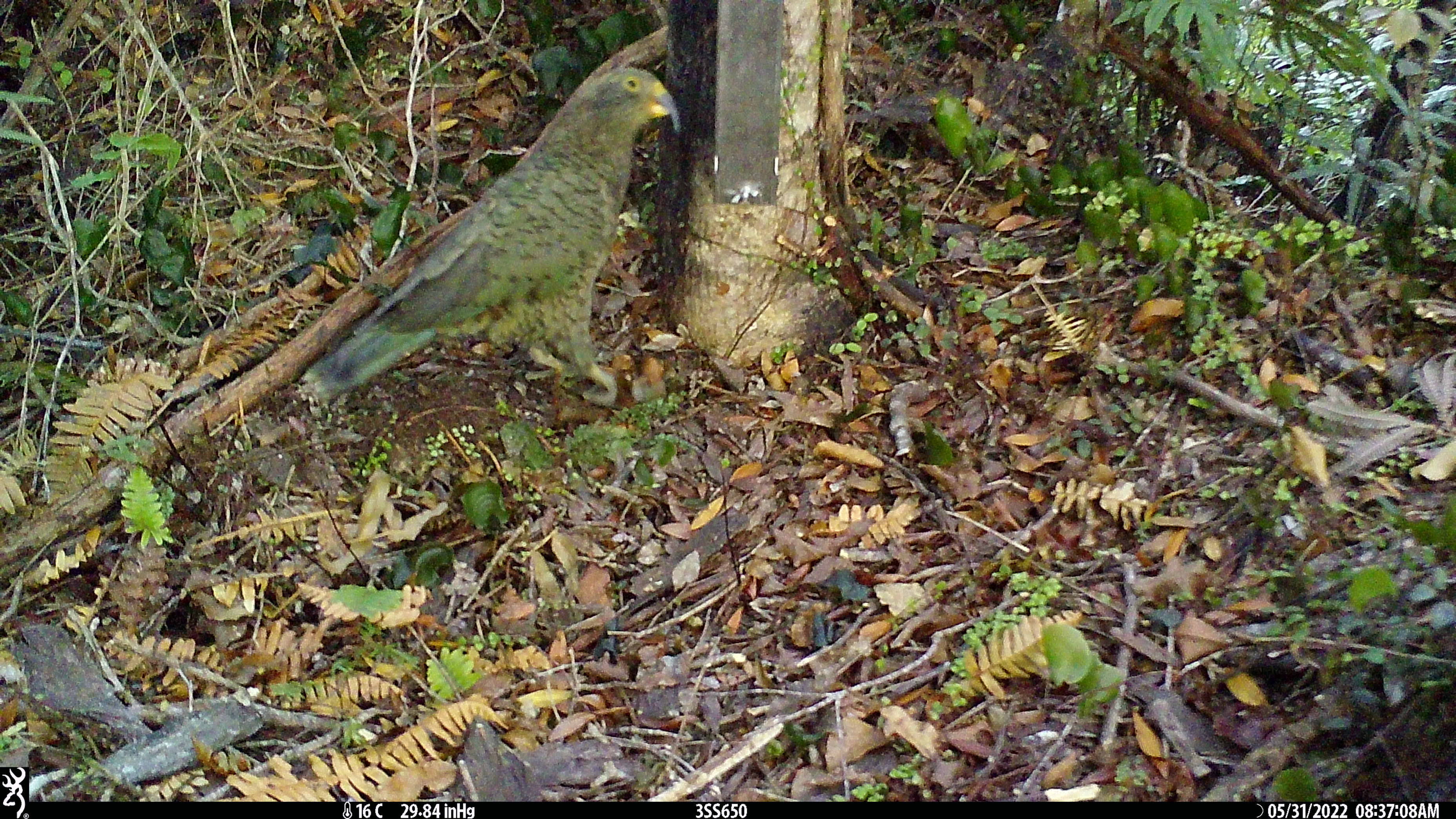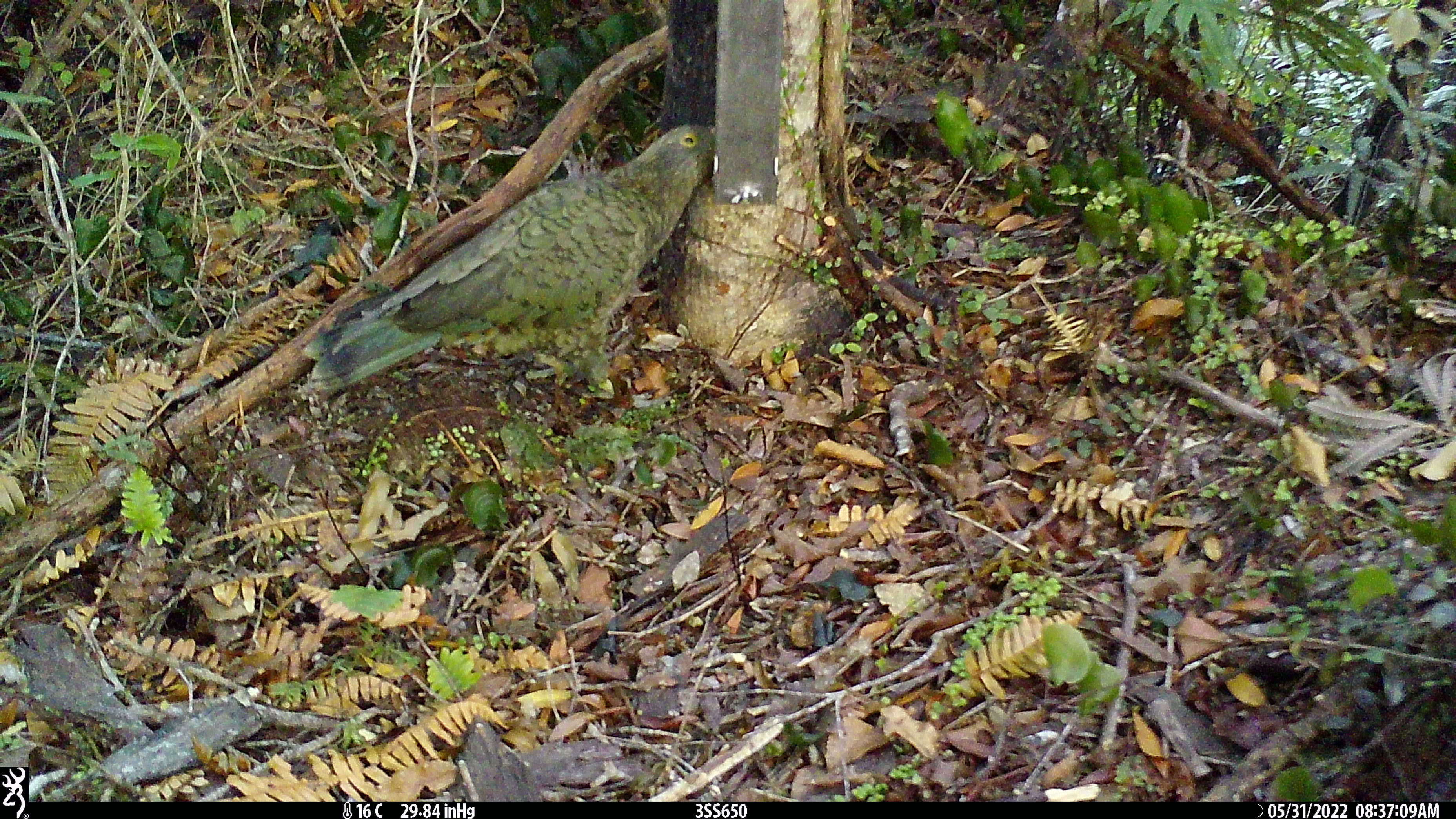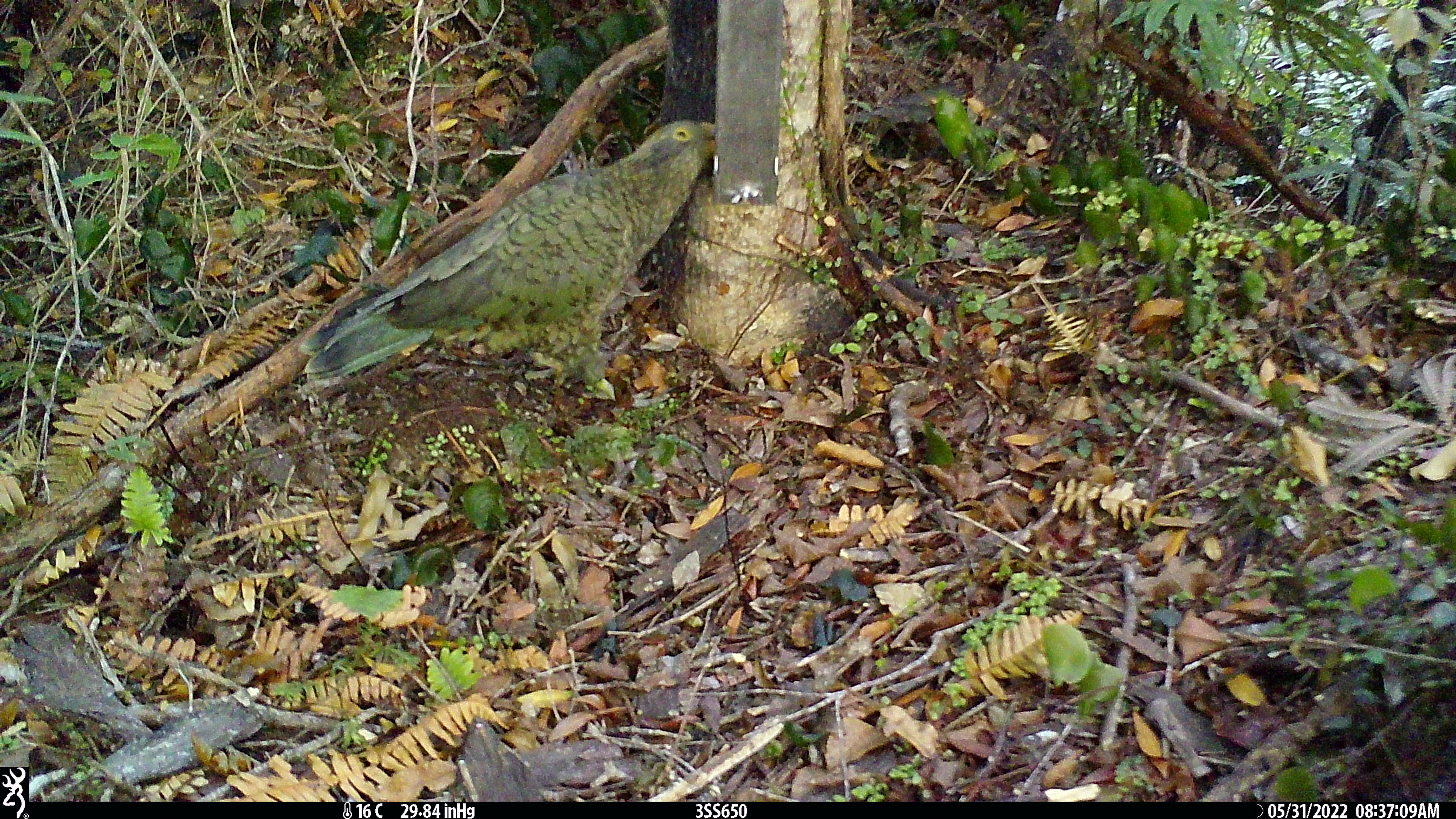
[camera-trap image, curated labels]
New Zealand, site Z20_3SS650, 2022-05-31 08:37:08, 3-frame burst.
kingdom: Animalia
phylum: Chordata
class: Aves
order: Psittaciformes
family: Strigopidae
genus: Nestor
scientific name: Nestor notabilis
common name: kea